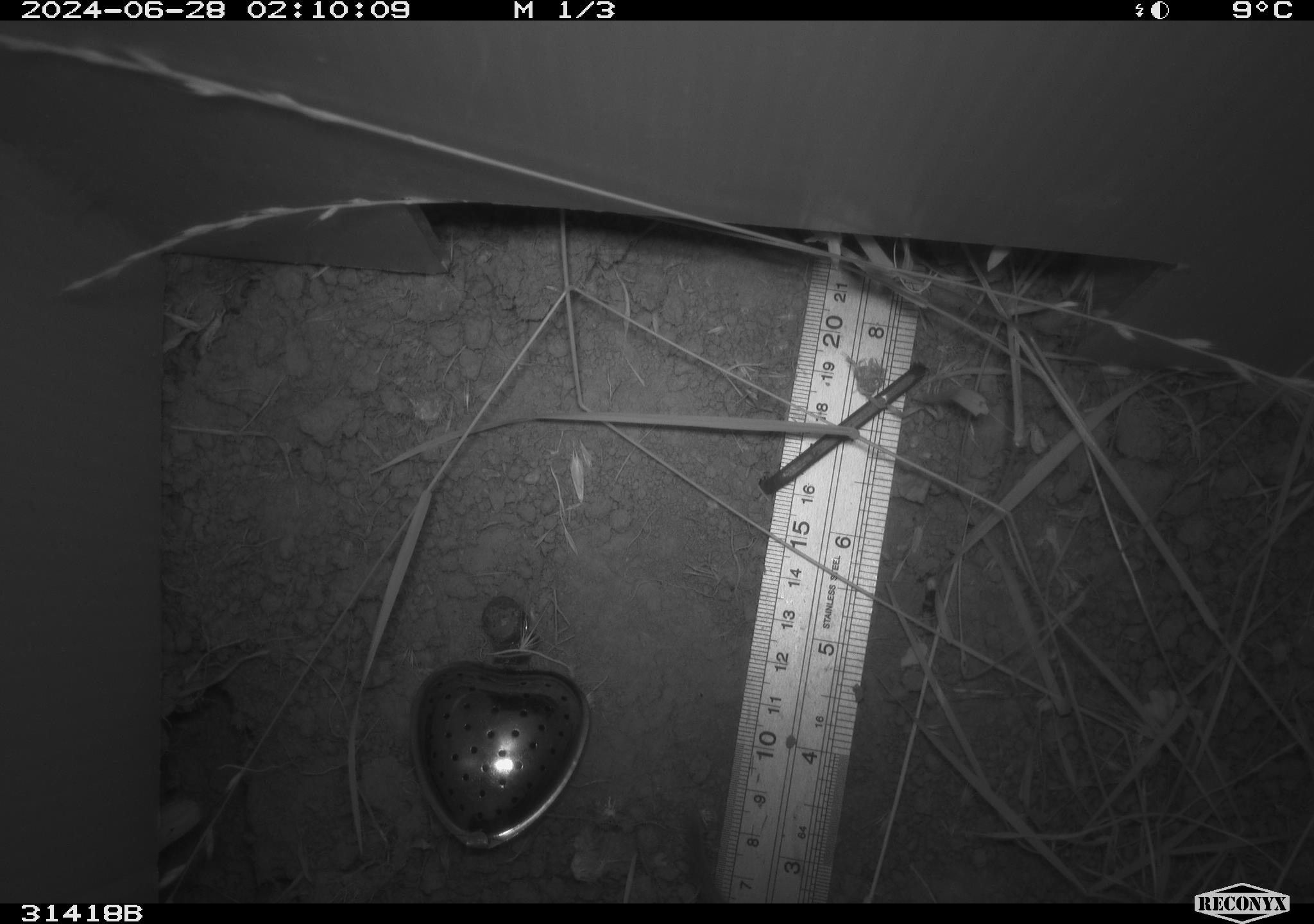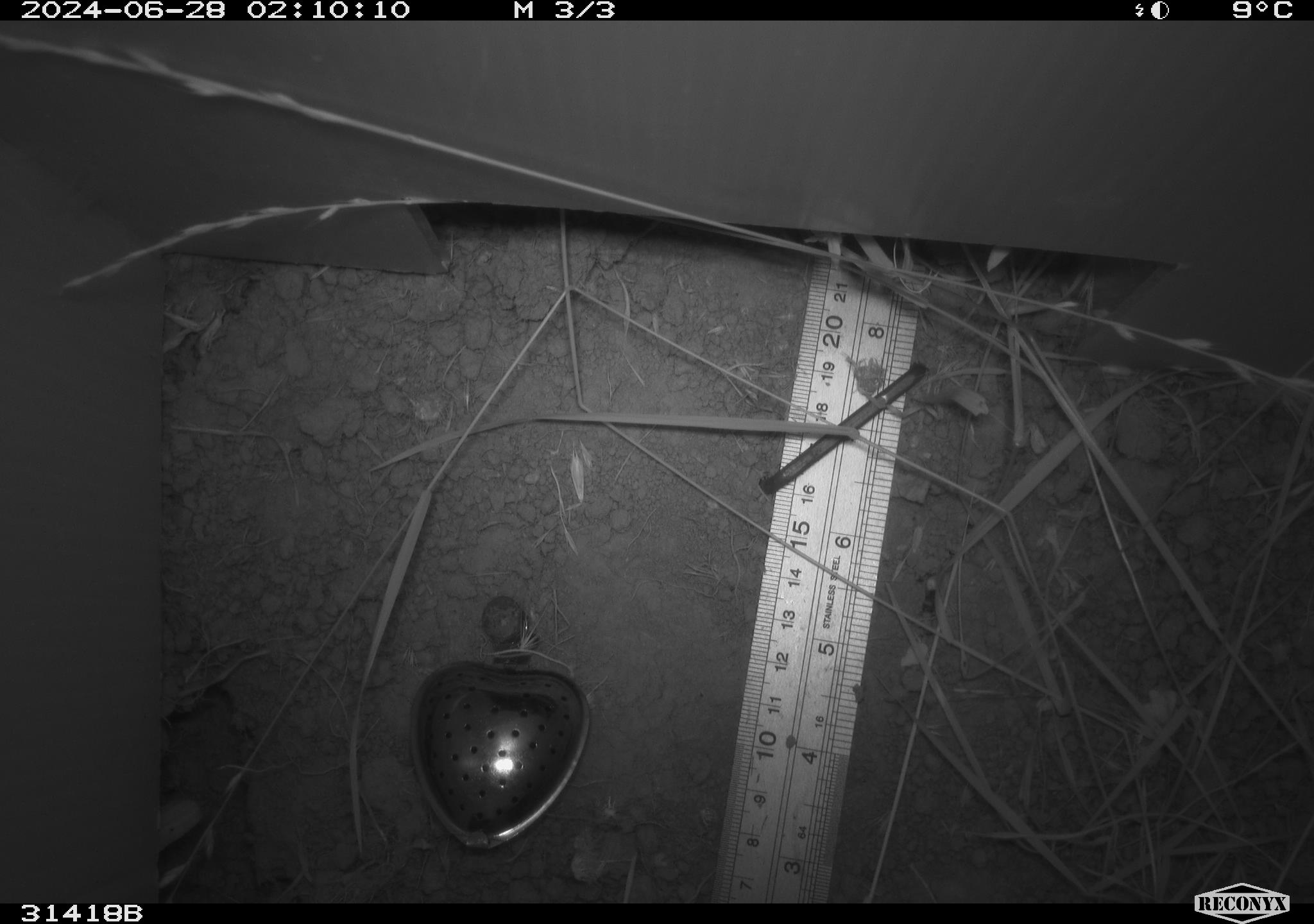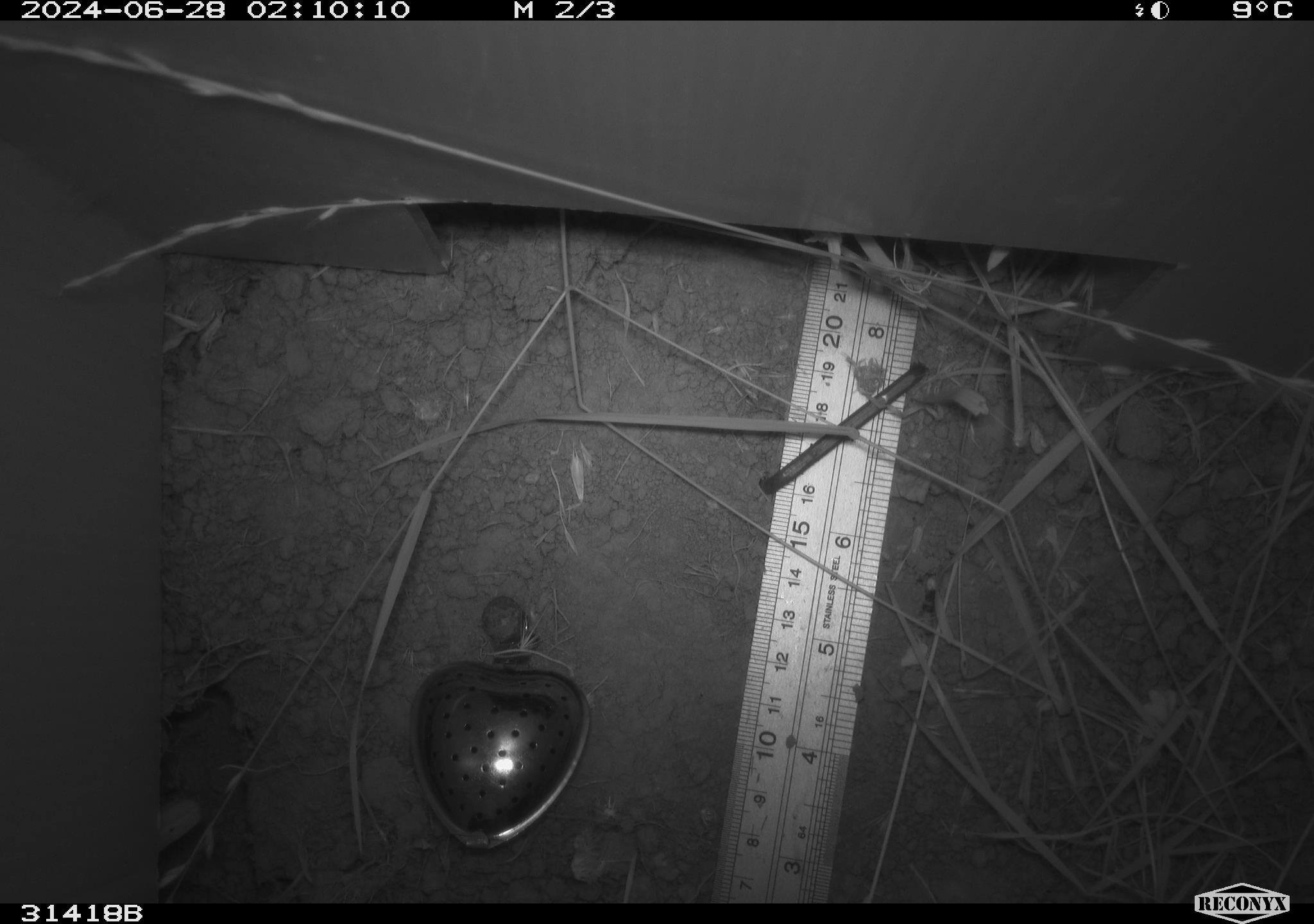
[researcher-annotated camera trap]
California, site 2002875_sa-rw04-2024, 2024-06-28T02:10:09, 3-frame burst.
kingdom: Animalia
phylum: Chordata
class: Mammalia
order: Rodentia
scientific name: Rodentia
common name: rodent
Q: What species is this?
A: Rodent (Rodentia).